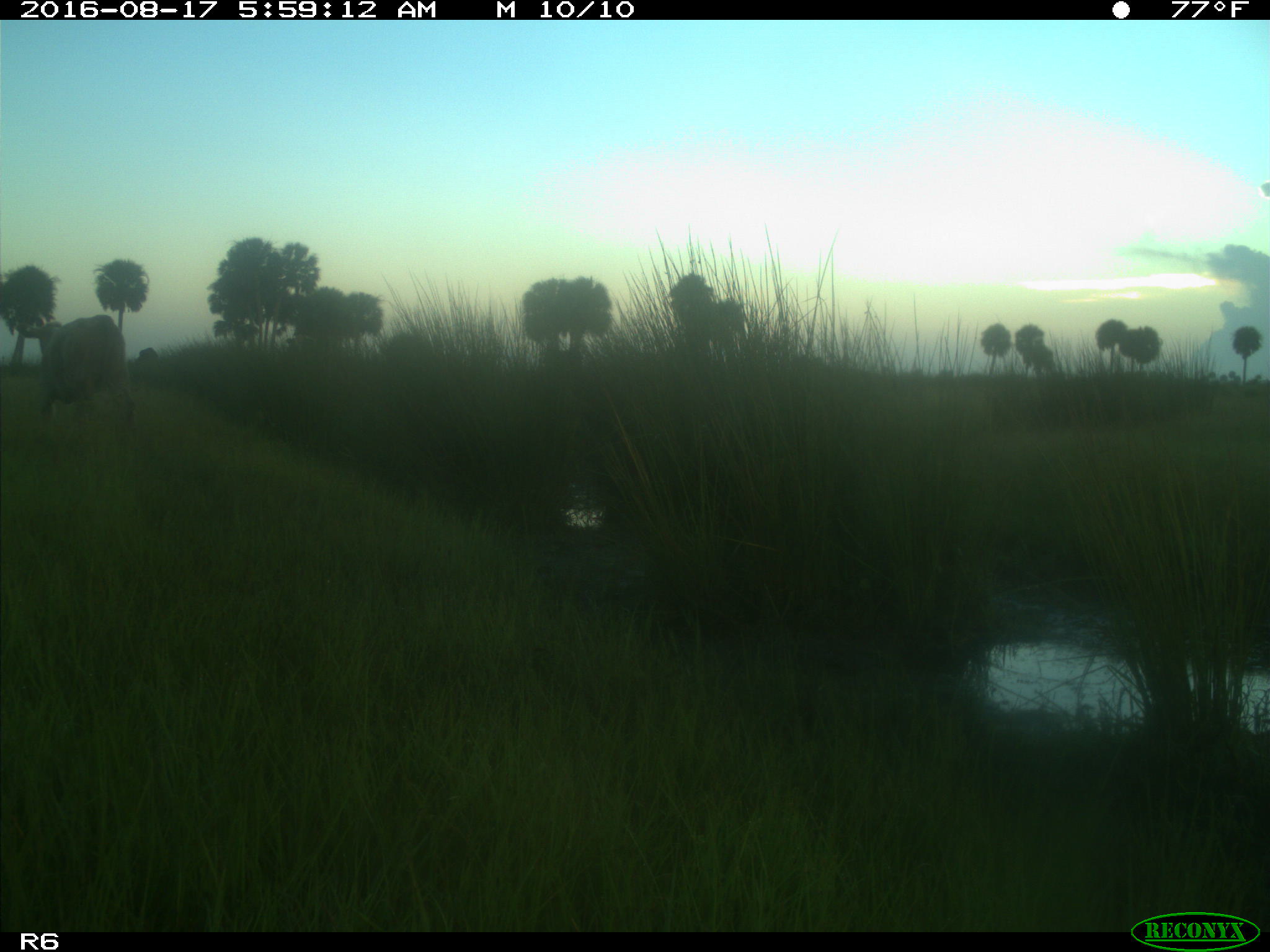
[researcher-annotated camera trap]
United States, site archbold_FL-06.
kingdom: Animalia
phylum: Chordata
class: Mammalia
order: Artiodactyla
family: Bovidae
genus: Bos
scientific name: Bos taurus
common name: domestic cow